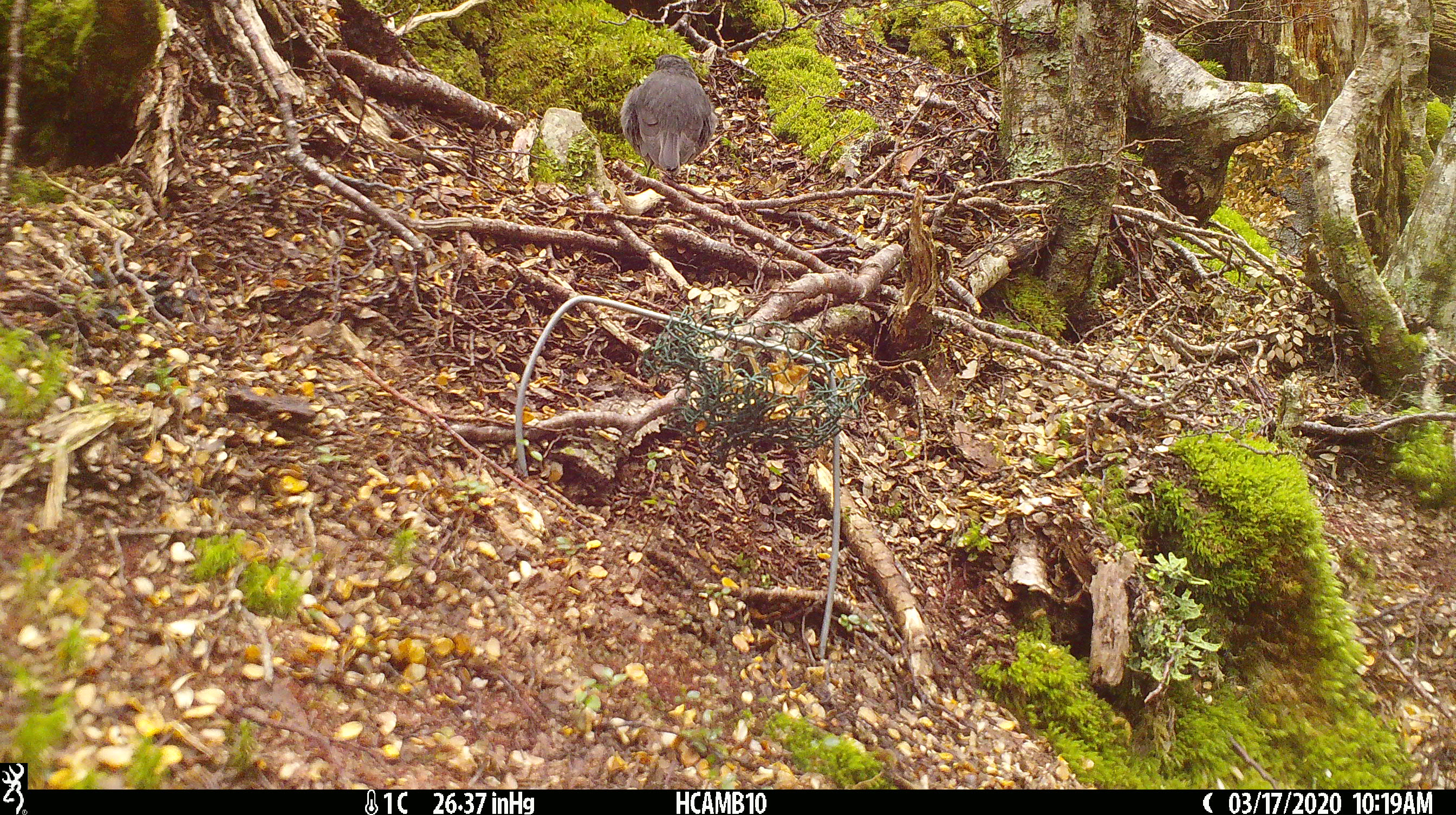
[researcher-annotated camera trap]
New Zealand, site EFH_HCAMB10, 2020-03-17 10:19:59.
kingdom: Animalia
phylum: Chordata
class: Aves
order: Passeriformes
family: Petroicidae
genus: Petroica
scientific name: Petroica australis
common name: new zealand robin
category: robin